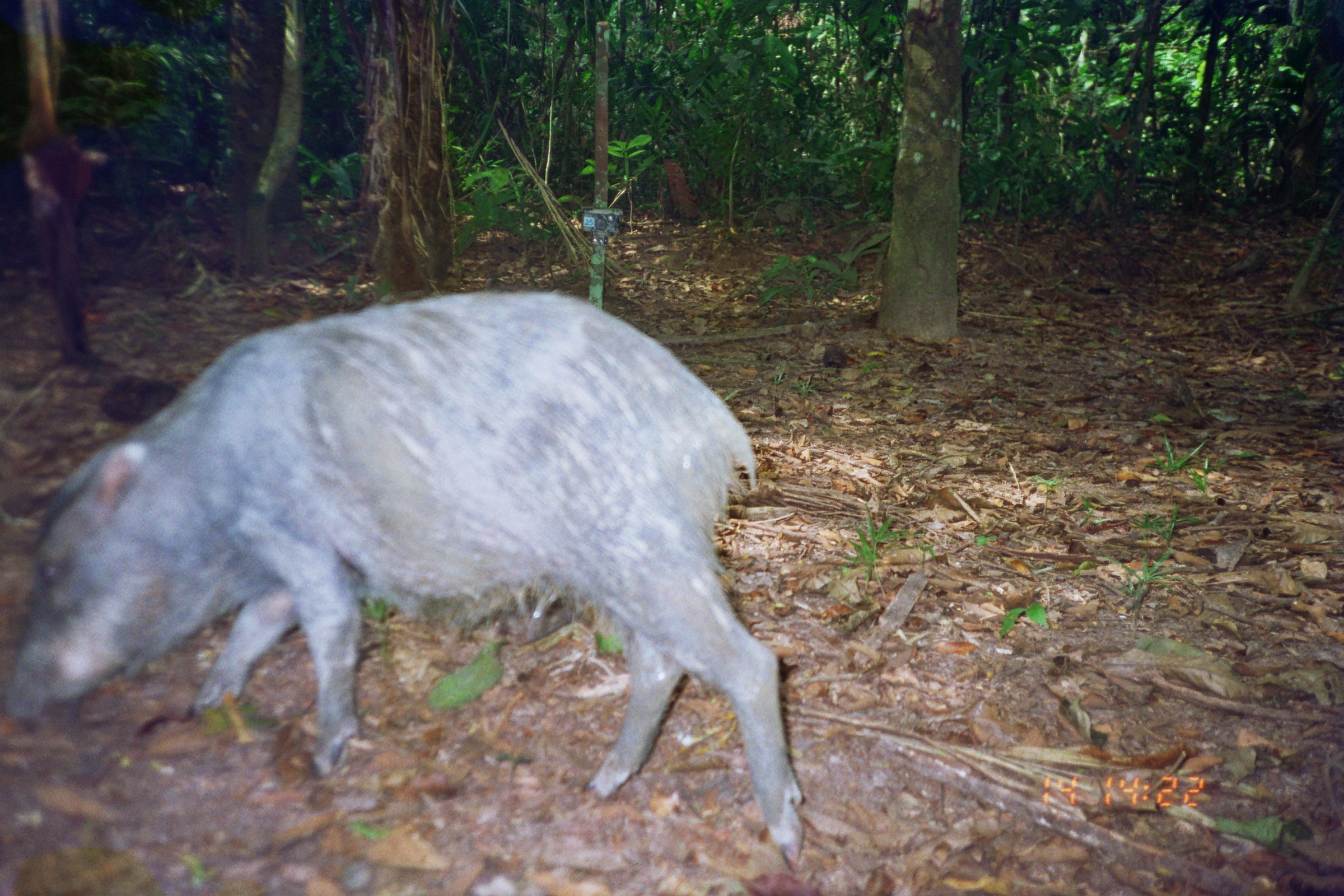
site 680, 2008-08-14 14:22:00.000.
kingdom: Animalia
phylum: Chordata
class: Mammalia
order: Artiodactyla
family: Tayassuidae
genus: Tayassu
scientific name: Tayassu pecari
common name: white-lipped peccary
Tayassu pecari (white-lipped peccary).